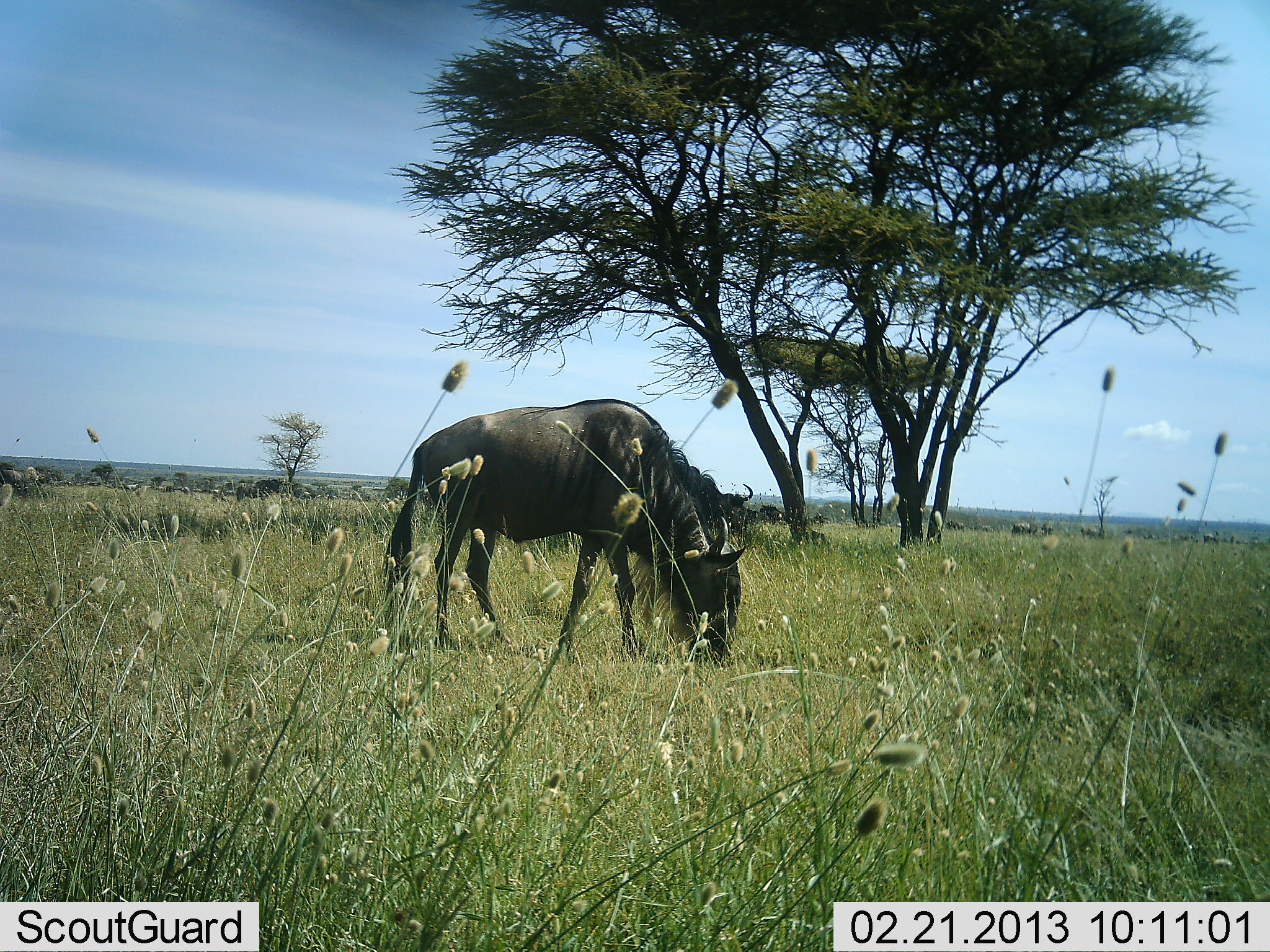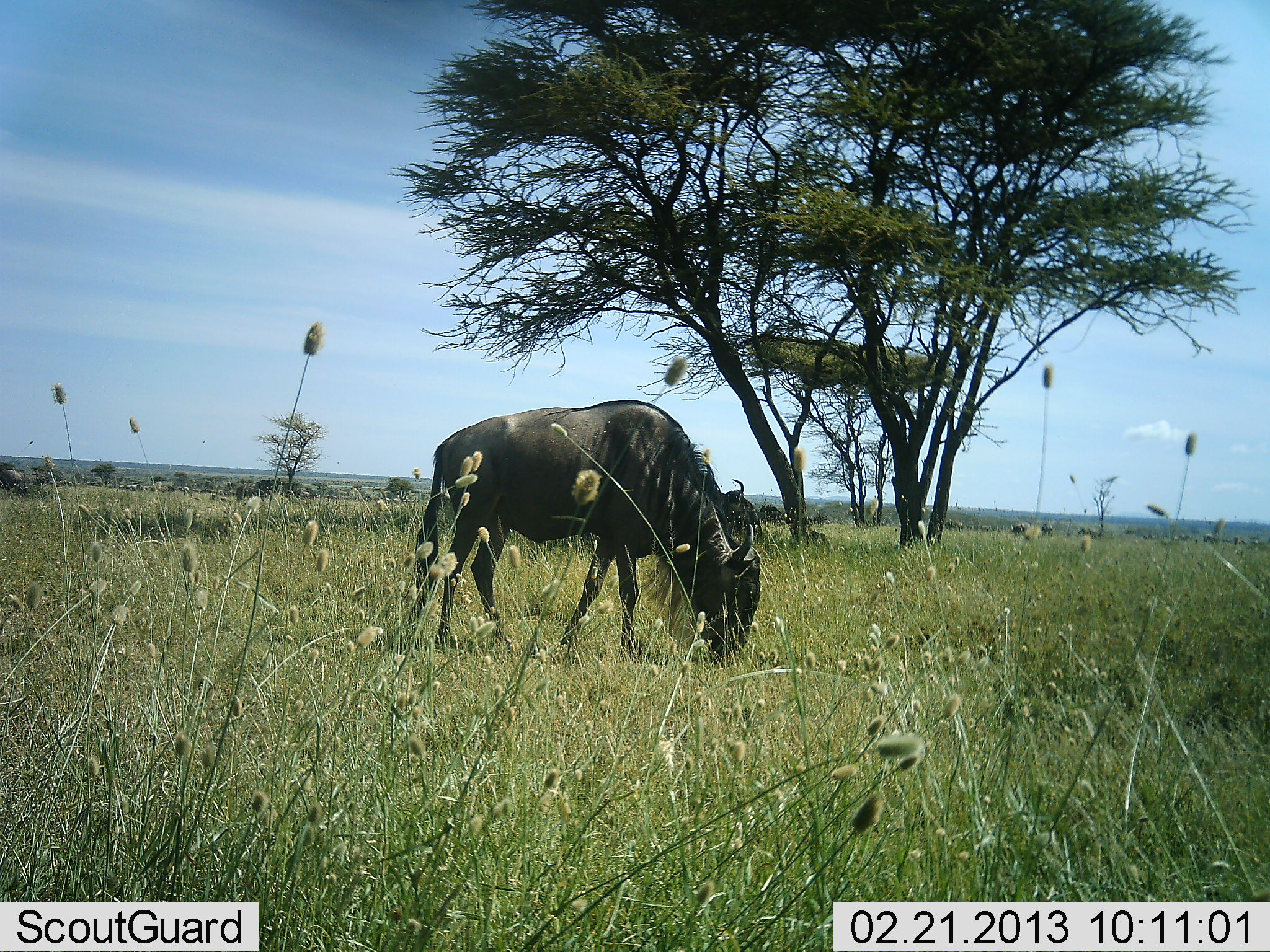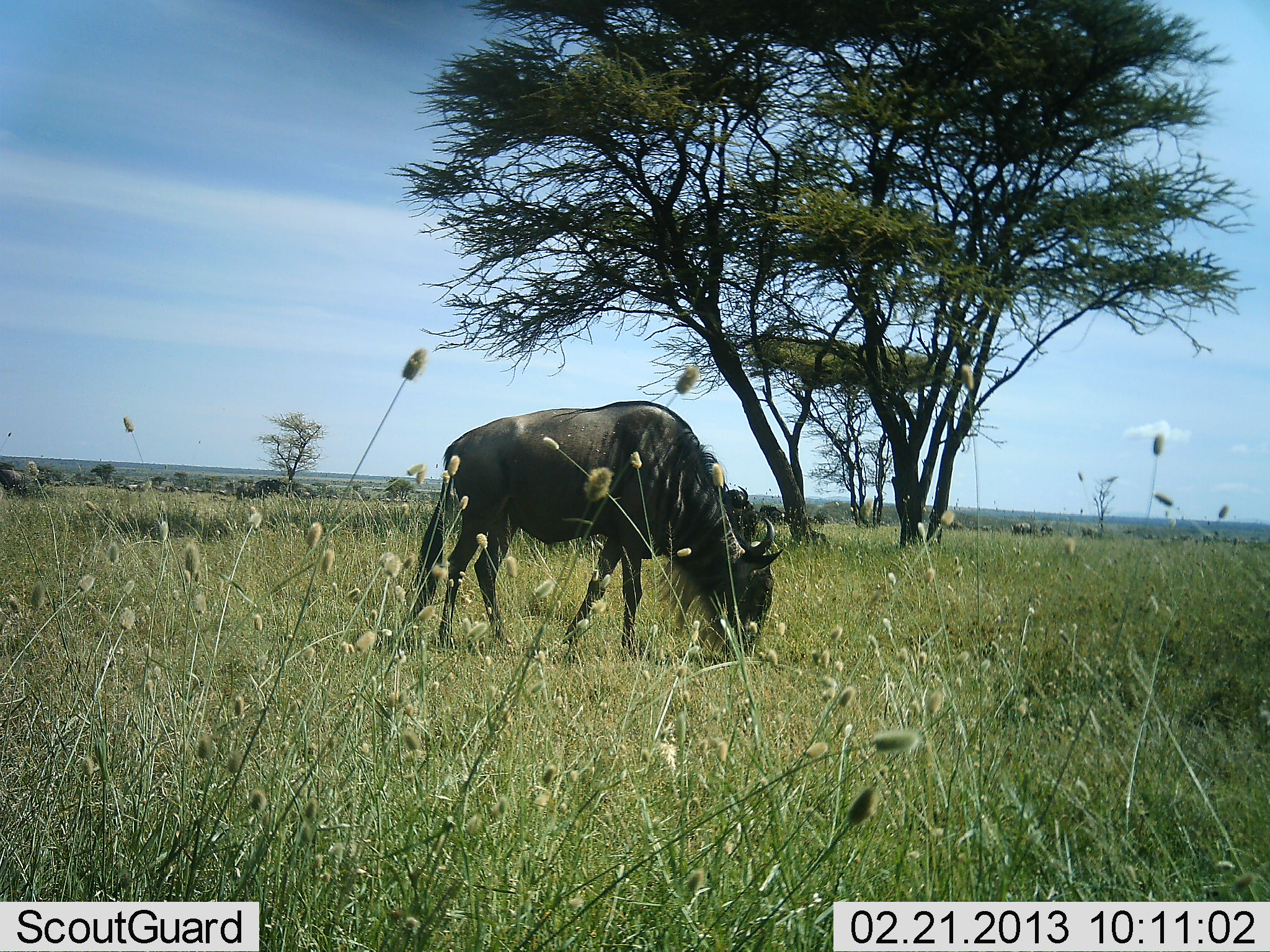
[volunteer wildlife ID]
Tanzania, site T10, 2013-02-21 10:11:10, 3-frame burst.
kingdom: Animalia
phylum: Chordata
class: Mammalia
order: Artiodactyla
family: Bovidae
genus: Connochaetes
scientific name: Connochaetes taurinus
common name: blue wildebeest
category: wildebeest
Wildebeest (blue wildebeest) (Connochaetes taurinus), count 3. Behavior (volunteer vote fractions): standing 33%, resting 19%, moving 19%, interacting 0%. Young present (vote fraction): 0%. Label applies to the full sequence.